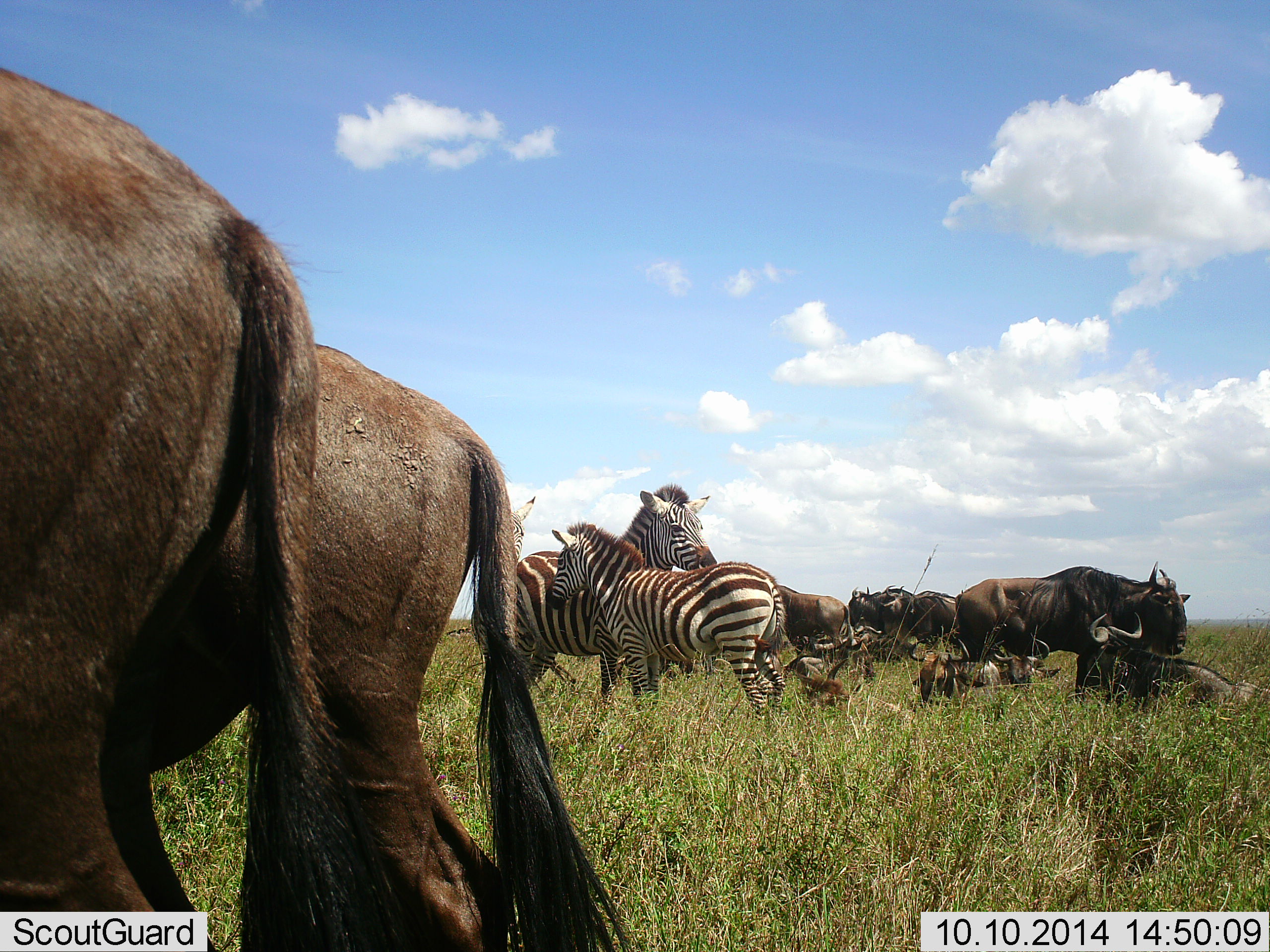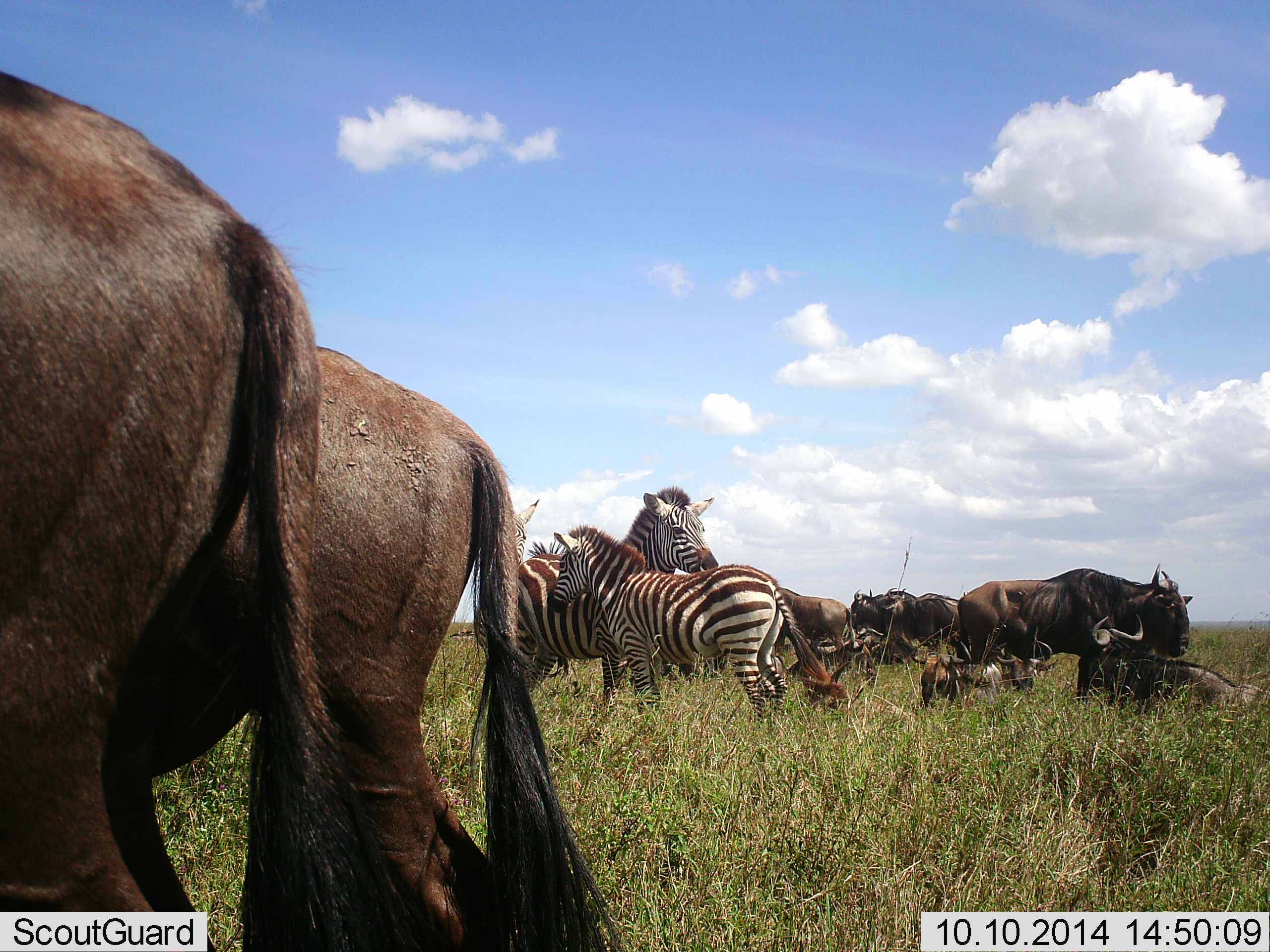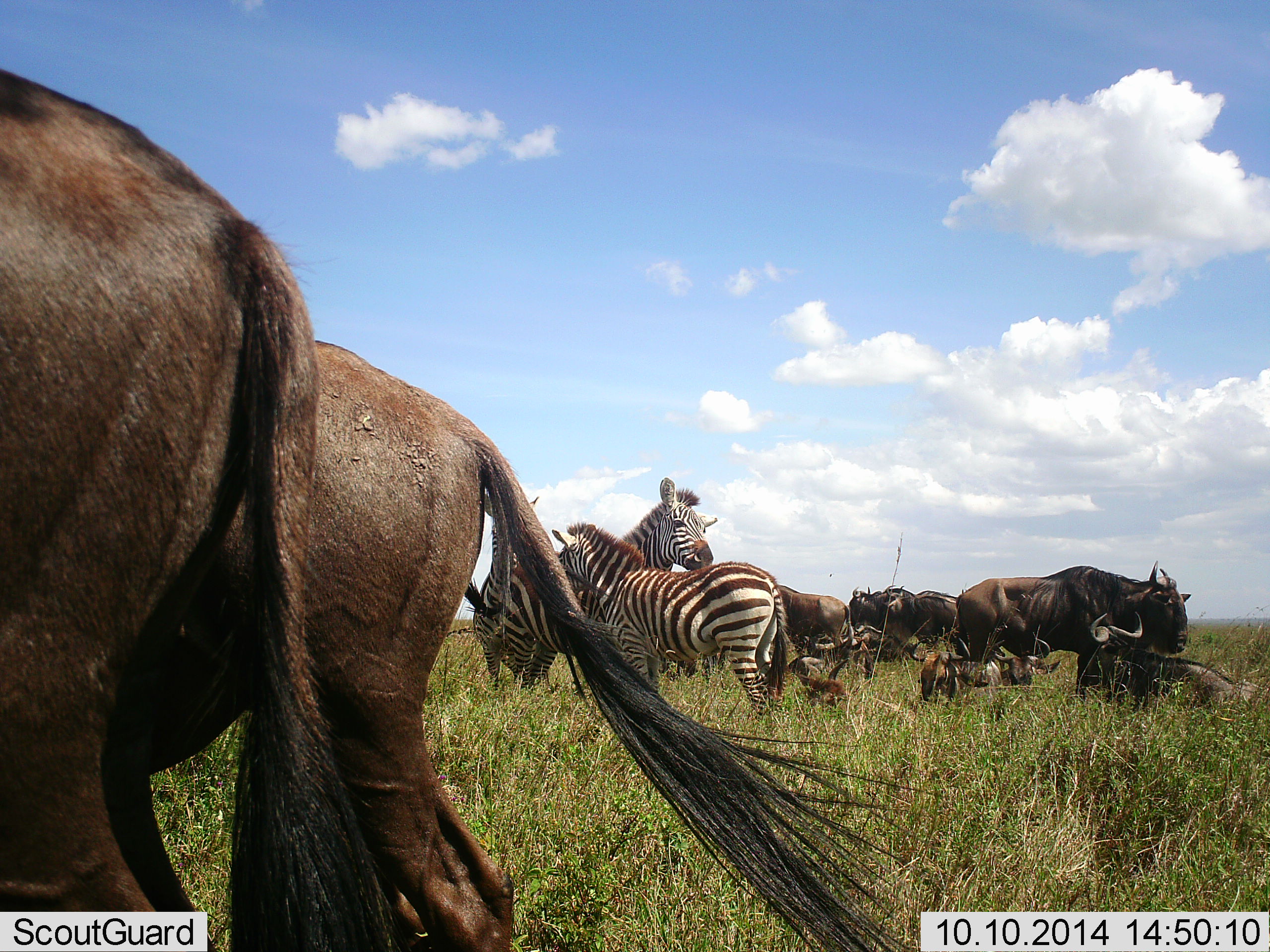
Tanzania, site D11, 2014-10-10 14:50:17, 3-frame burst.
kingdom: Animalia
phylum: Chordata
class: Mammalia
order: Artiodactyla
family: Bovidae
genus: Connochaetes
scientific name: Connochaetes taurinus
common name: blue wildebeest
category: wildebeest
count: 8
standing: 100%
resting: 100%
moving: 0%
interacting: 10%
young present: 30%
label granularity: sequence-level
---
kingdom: Animalia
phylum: Chordata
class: Mammalia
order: Perissodactyla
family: Equidae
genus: Equus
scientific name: Equus quagga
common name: plains zebra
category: zebra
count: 2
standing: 90%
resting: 0%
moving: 0%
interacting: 40%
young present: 20%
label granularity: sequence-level